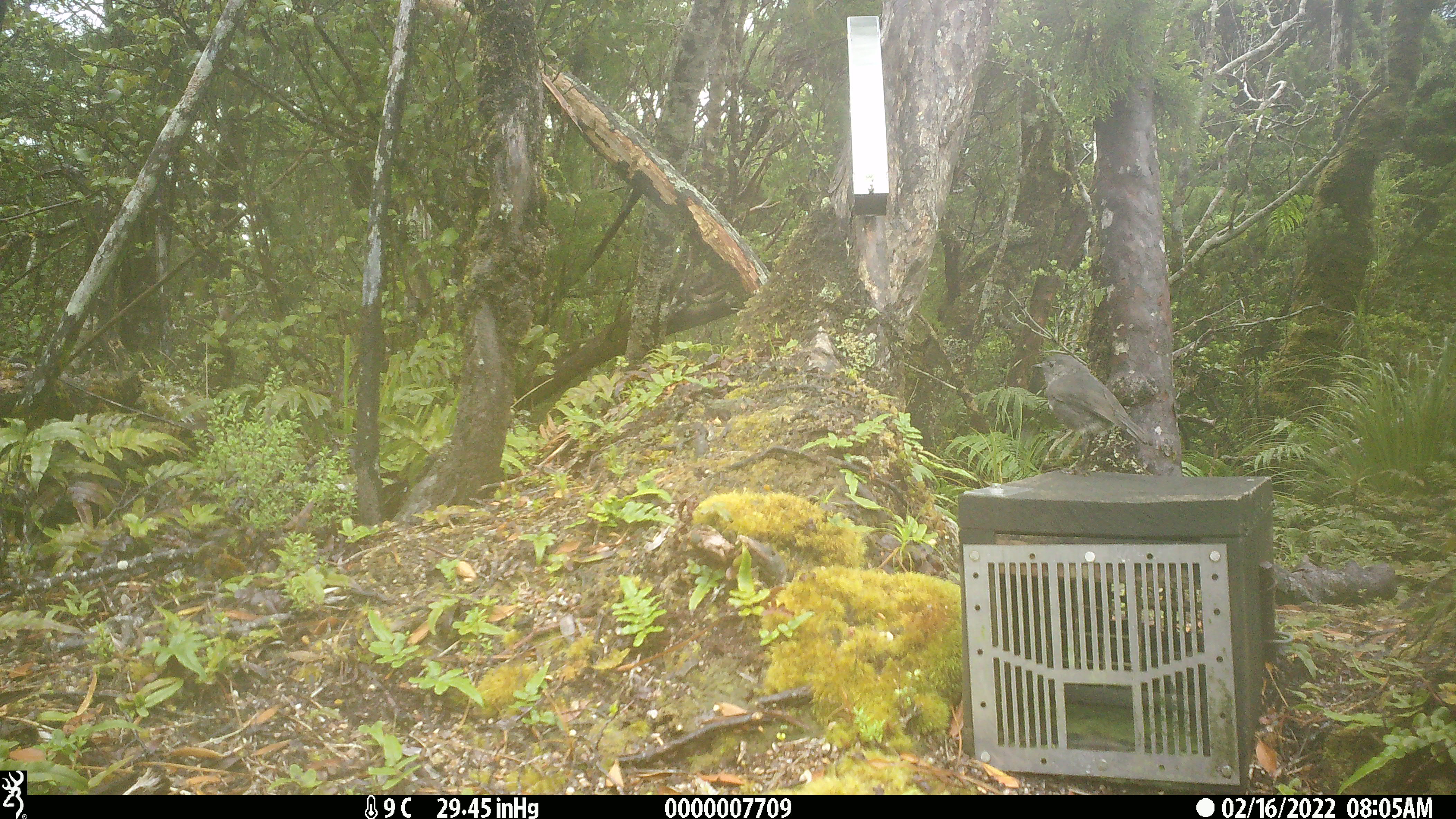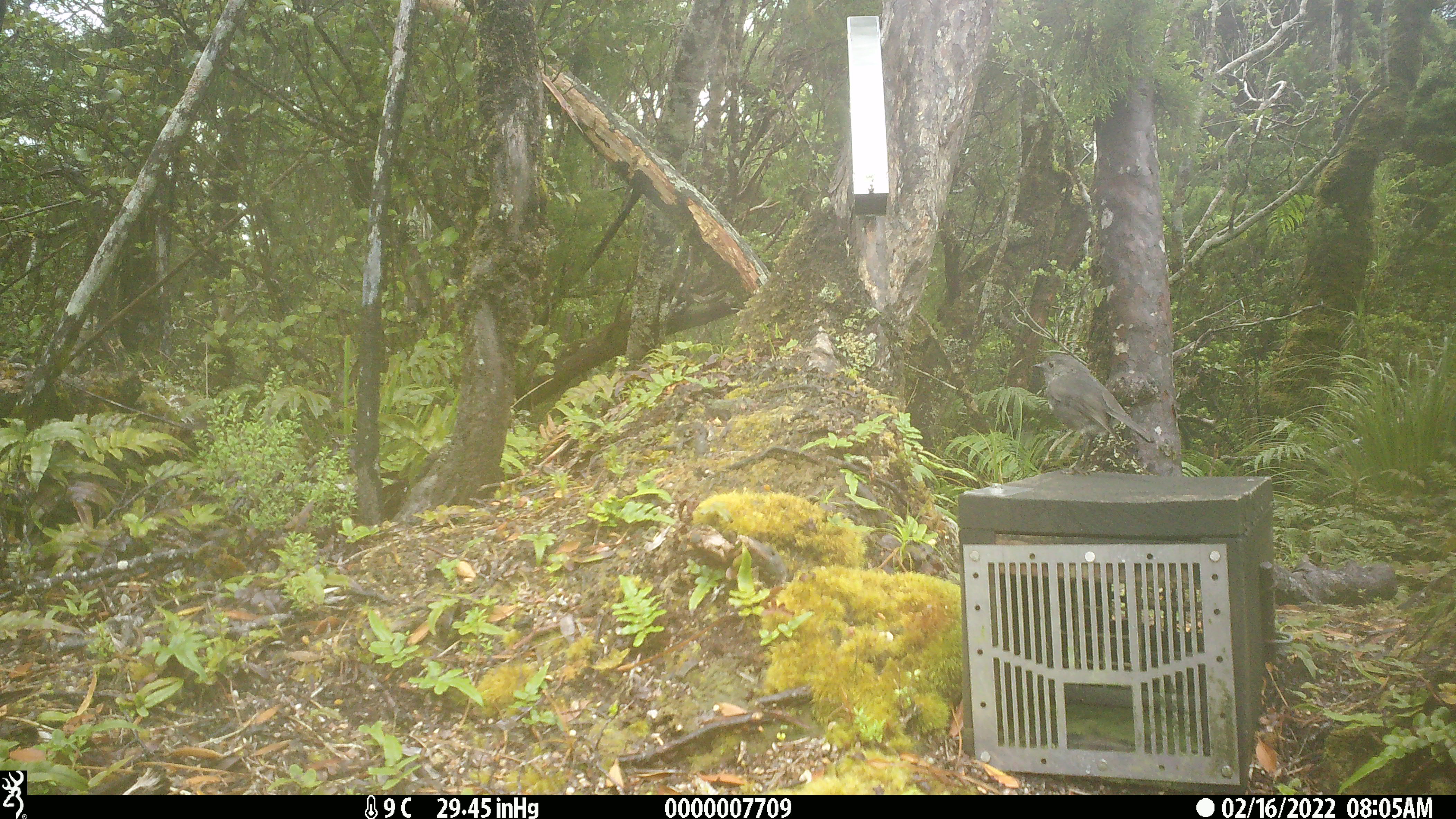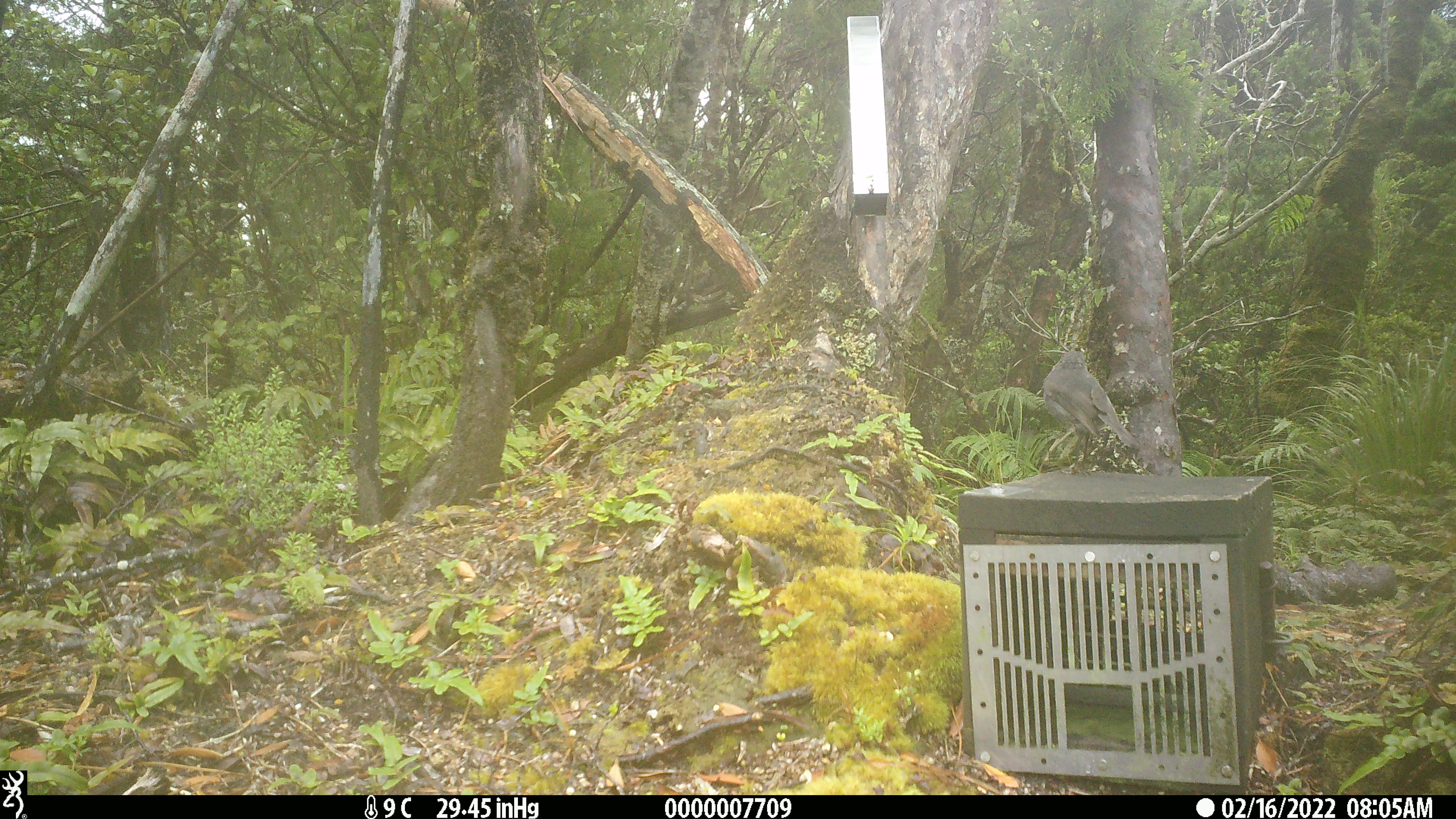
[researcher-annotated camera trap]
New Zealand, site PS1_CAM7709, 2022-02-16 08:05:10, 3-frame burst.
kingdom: Animalia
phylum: Chordata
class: Aves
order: Passeriformes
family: Petroicidae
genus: Petroica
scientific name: Petroica australis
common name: new zealand robin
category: robin